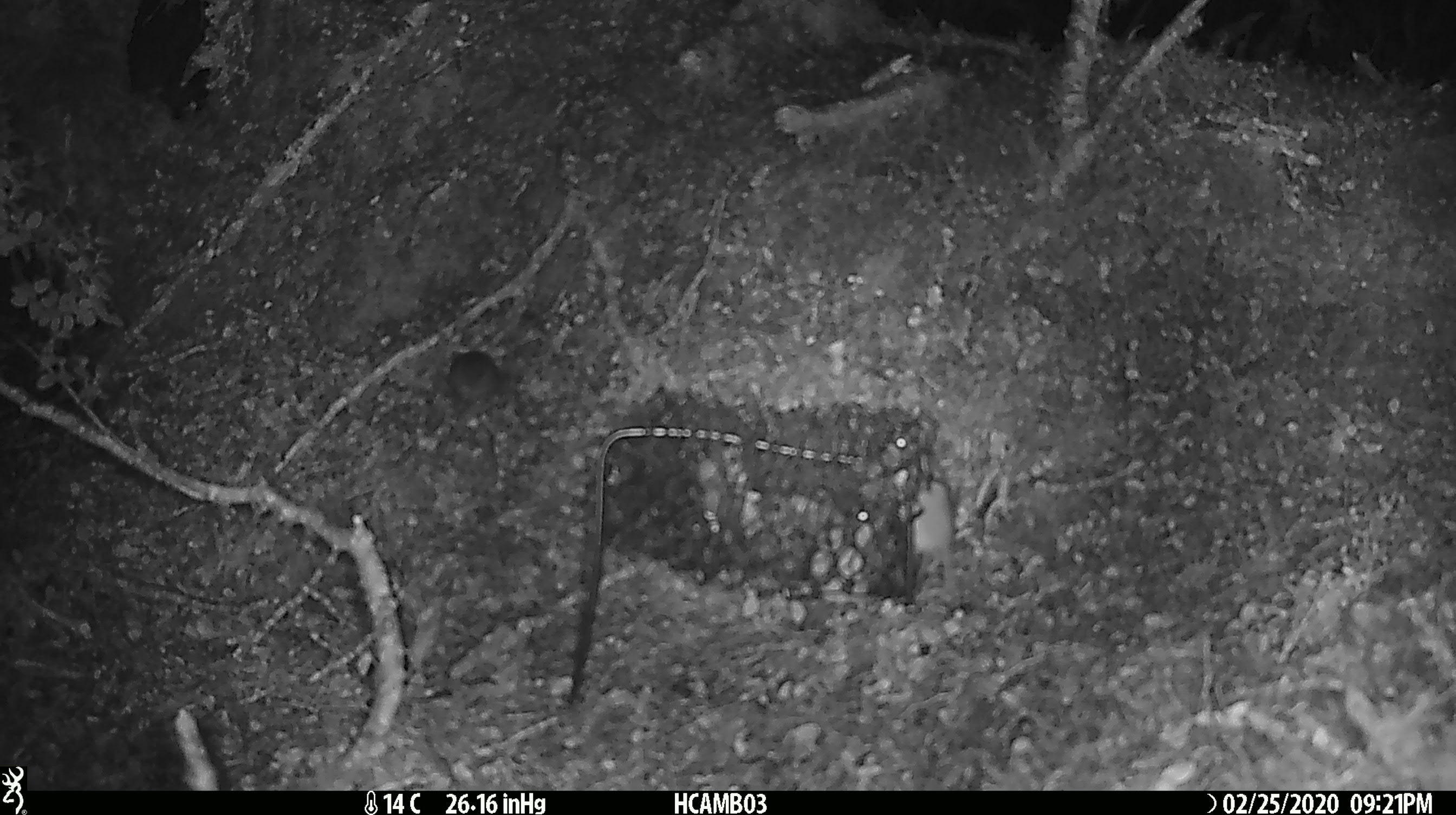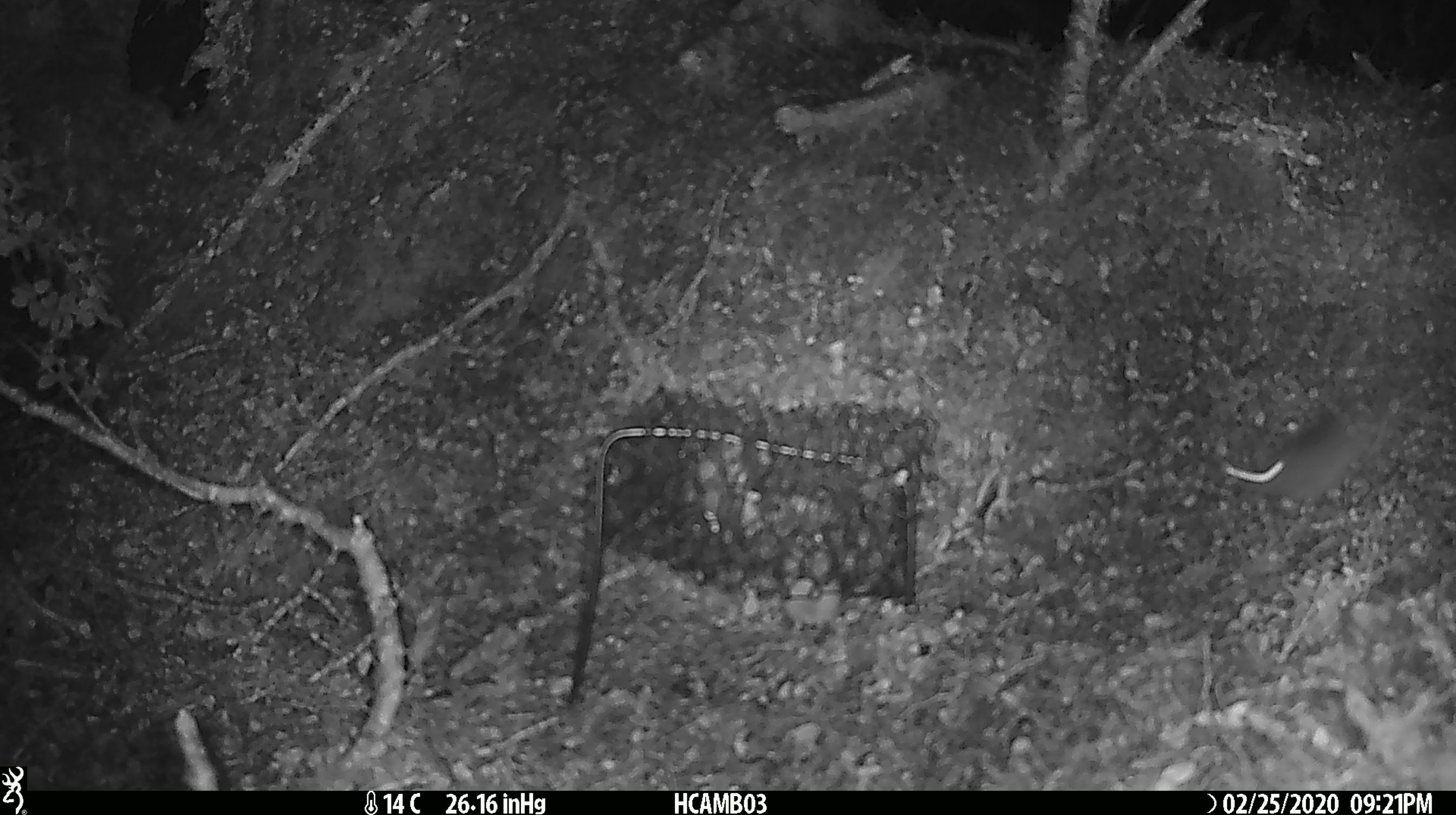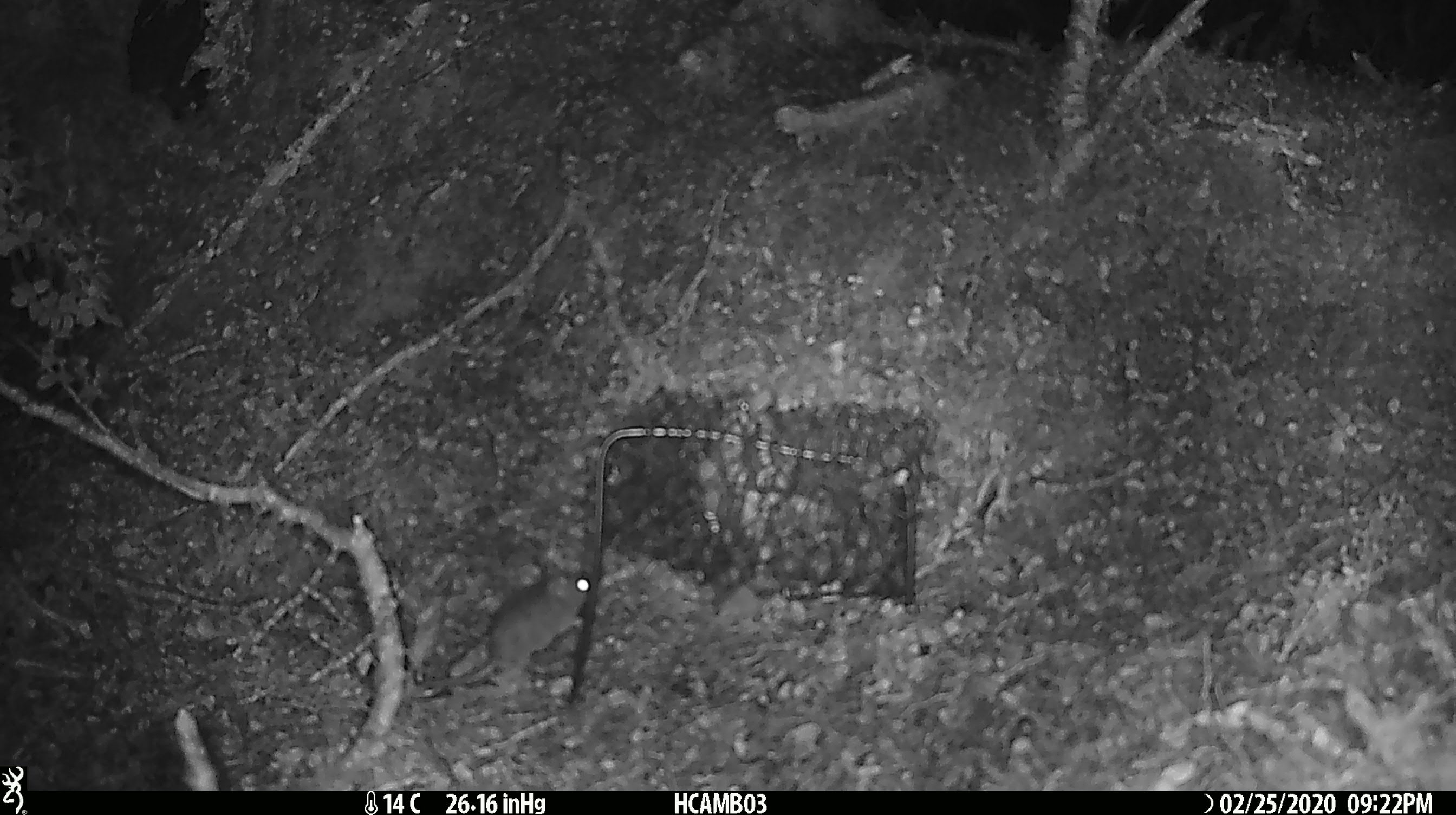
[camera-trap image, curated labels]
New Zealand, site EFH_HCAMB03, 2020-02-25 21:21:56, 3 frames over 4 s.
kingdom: Animalia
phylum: Chordata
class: Mammalia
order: Rodentia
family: Muridae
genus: Mus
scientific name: Mus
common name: mouse